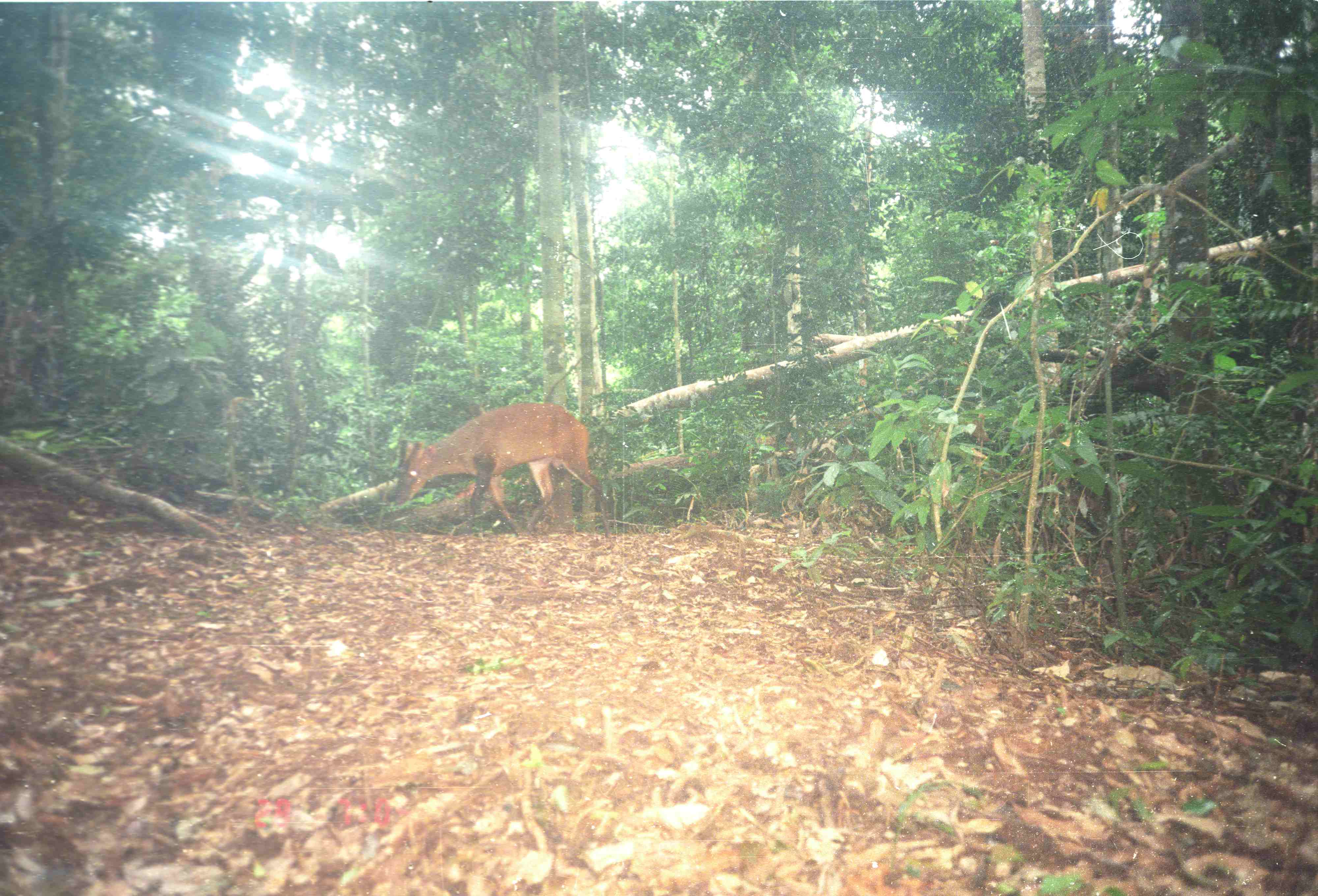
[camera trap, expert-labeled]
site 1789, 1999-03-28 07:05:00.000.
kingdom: Animalia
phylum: Chordata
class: Mammalia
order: Artiodactyla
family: Cervidae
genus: Muntiacus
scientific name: Muntiacus muntjak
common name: southern red muntjac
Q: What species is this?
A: Muntiacus muntjak (southern red muntjac).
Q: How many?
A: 1.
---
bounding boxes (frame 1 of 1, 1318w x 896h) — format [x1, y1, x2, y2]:
muntiacus muntjak: [389, 401, 611, 544]